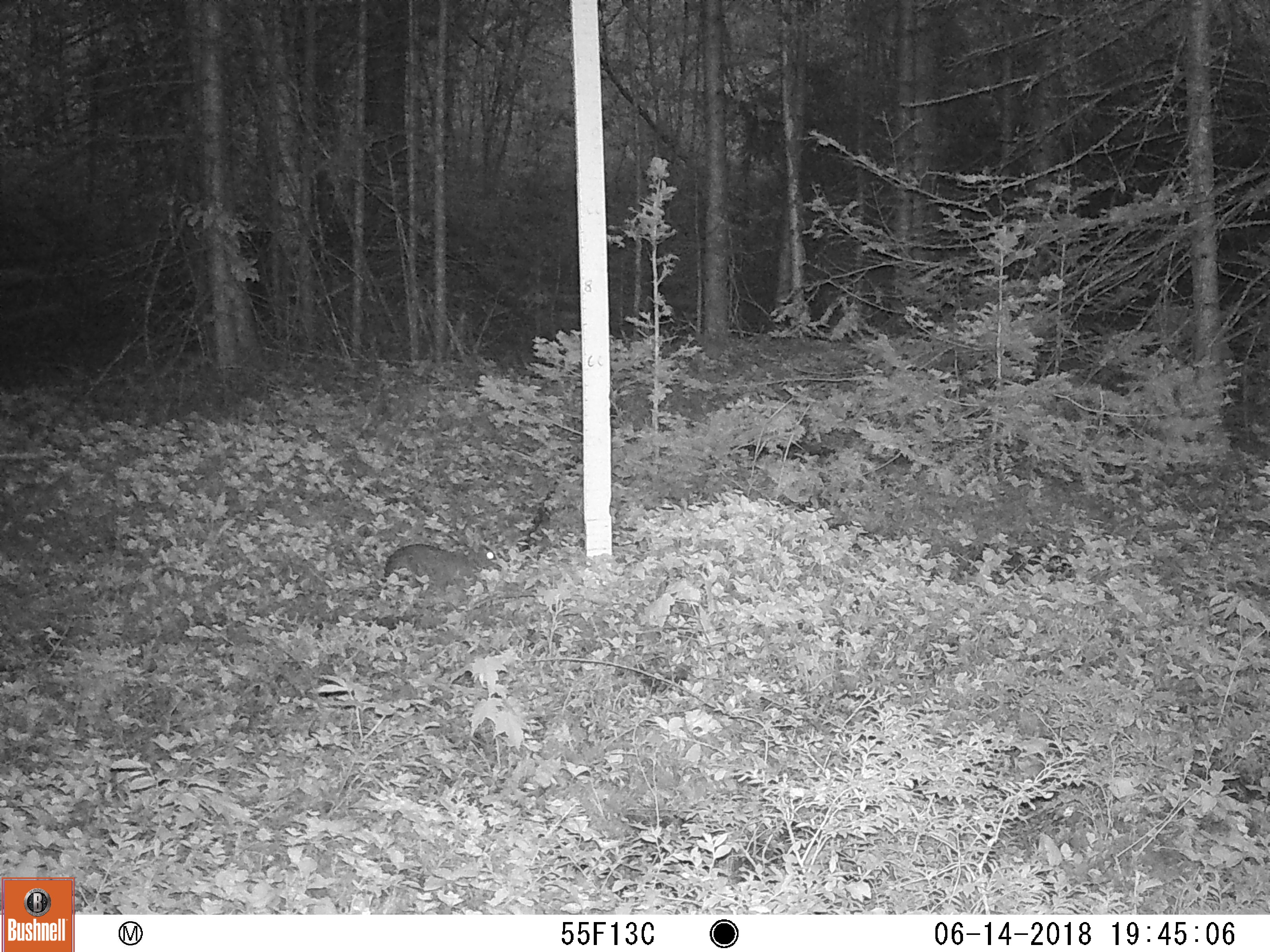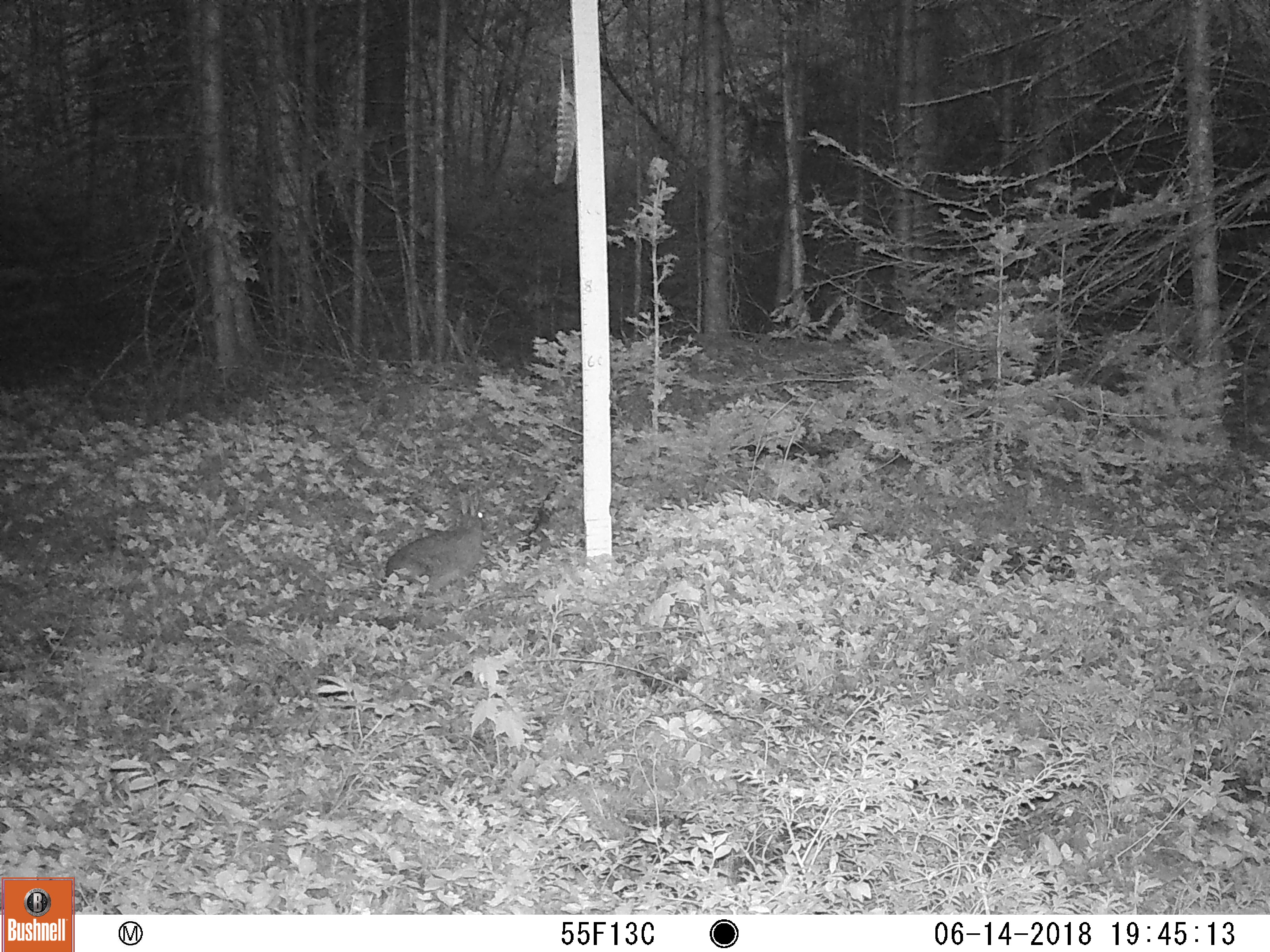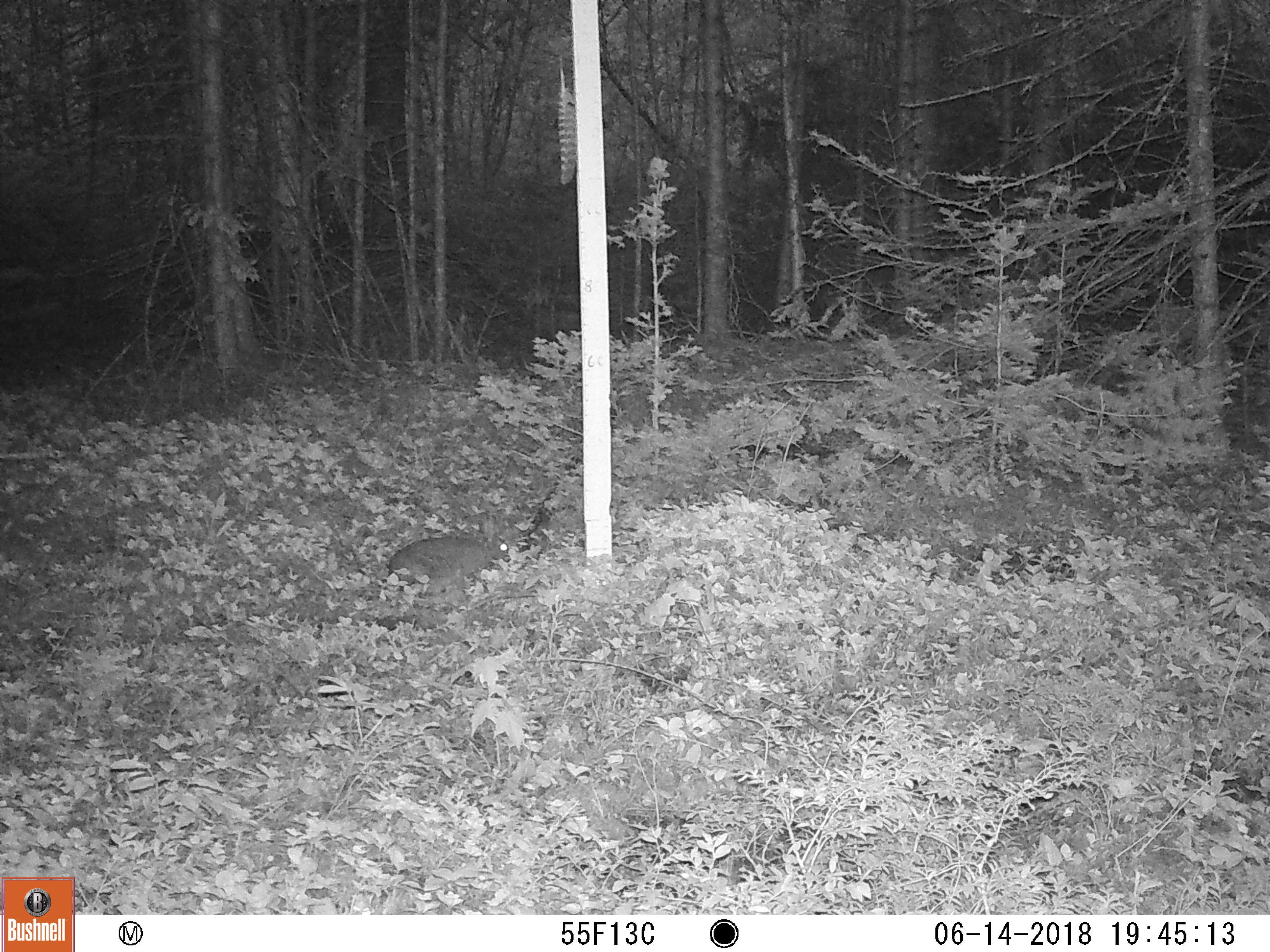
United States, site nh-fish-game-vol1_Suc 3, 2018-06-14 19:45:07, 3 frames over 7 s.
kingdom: Animalia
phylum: Chordata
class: Mammalia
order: Lagomorpha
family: Leporidae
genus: Lepus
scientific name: Lepus americanus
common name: snowshoe hare